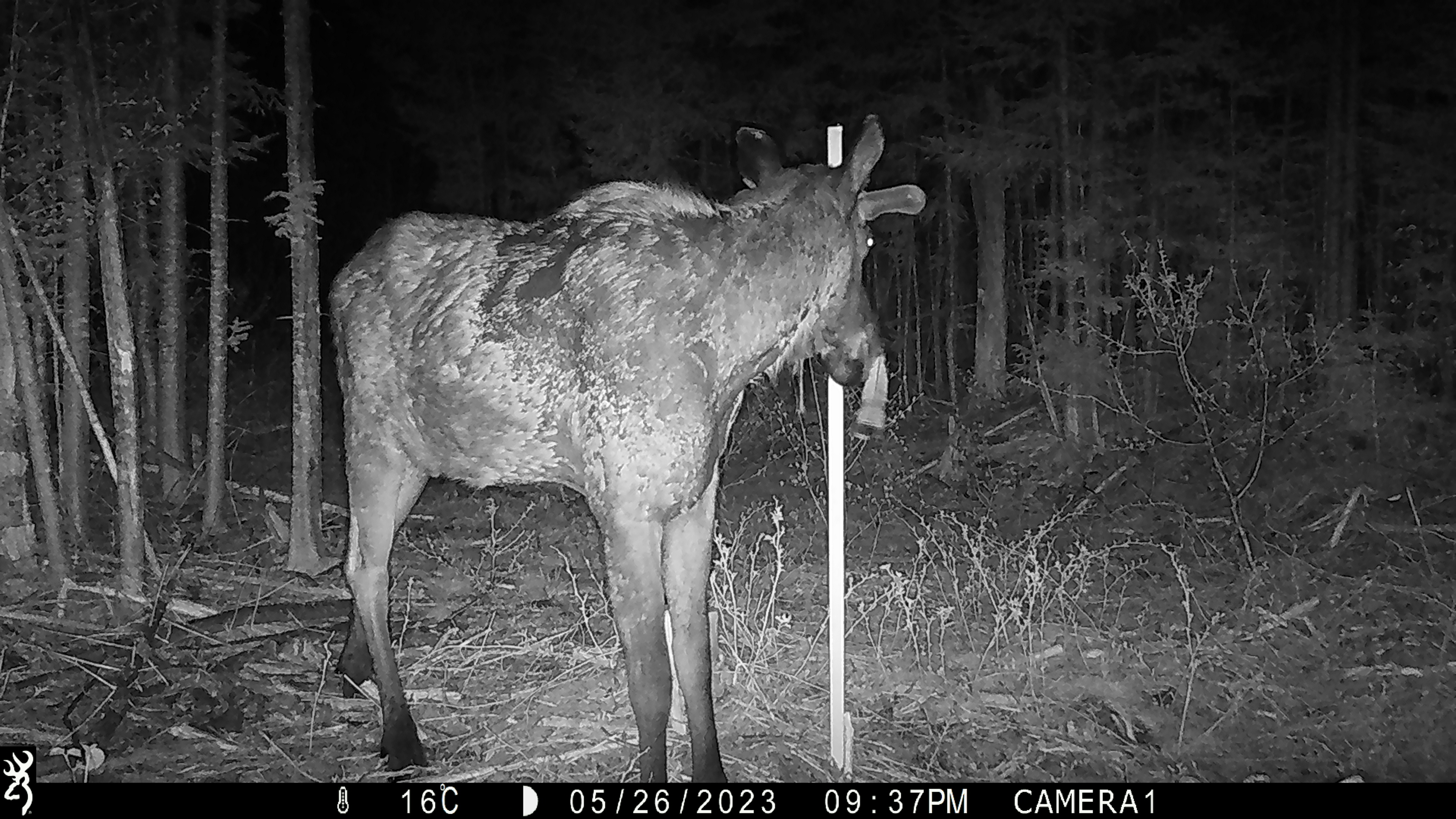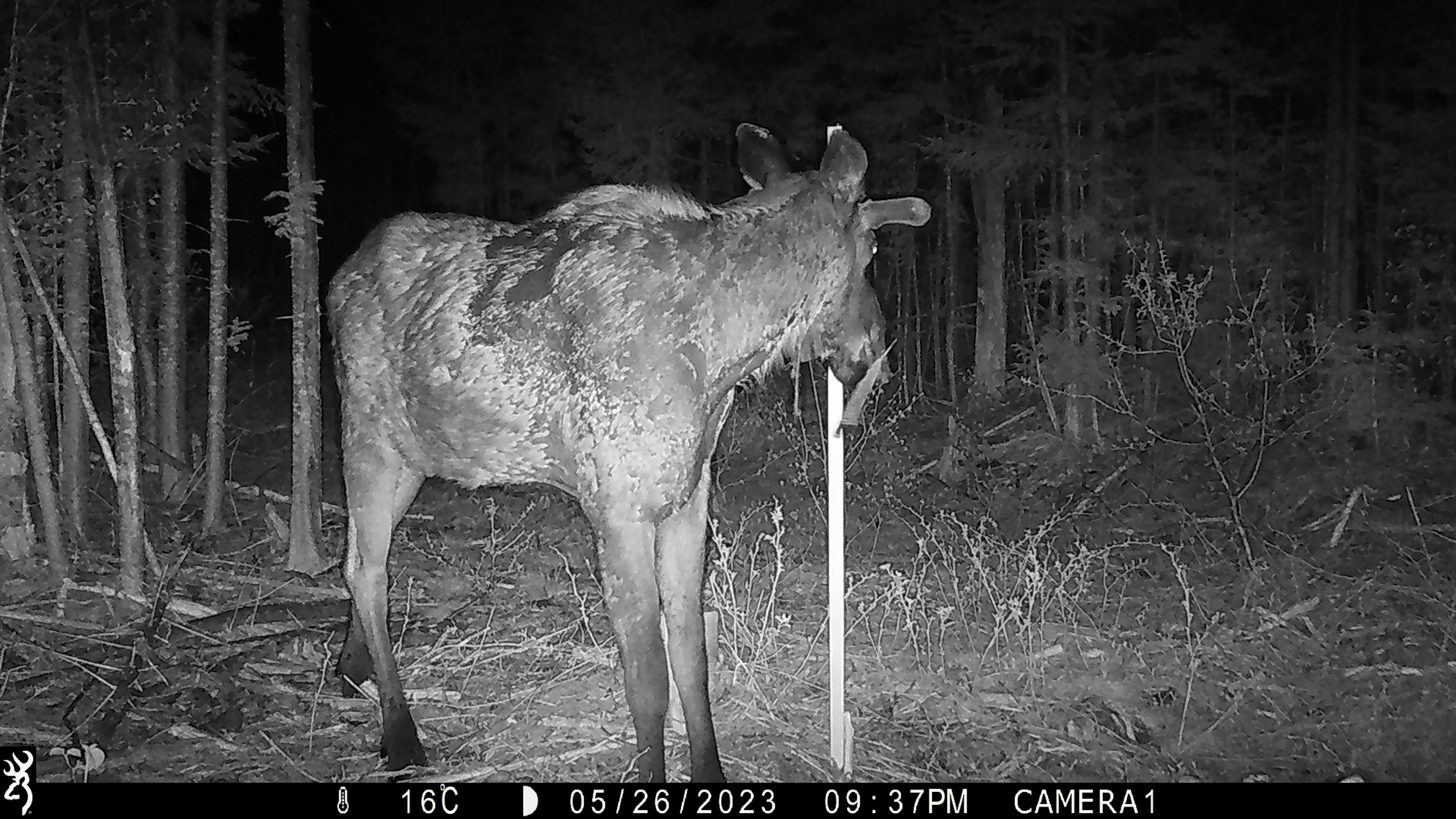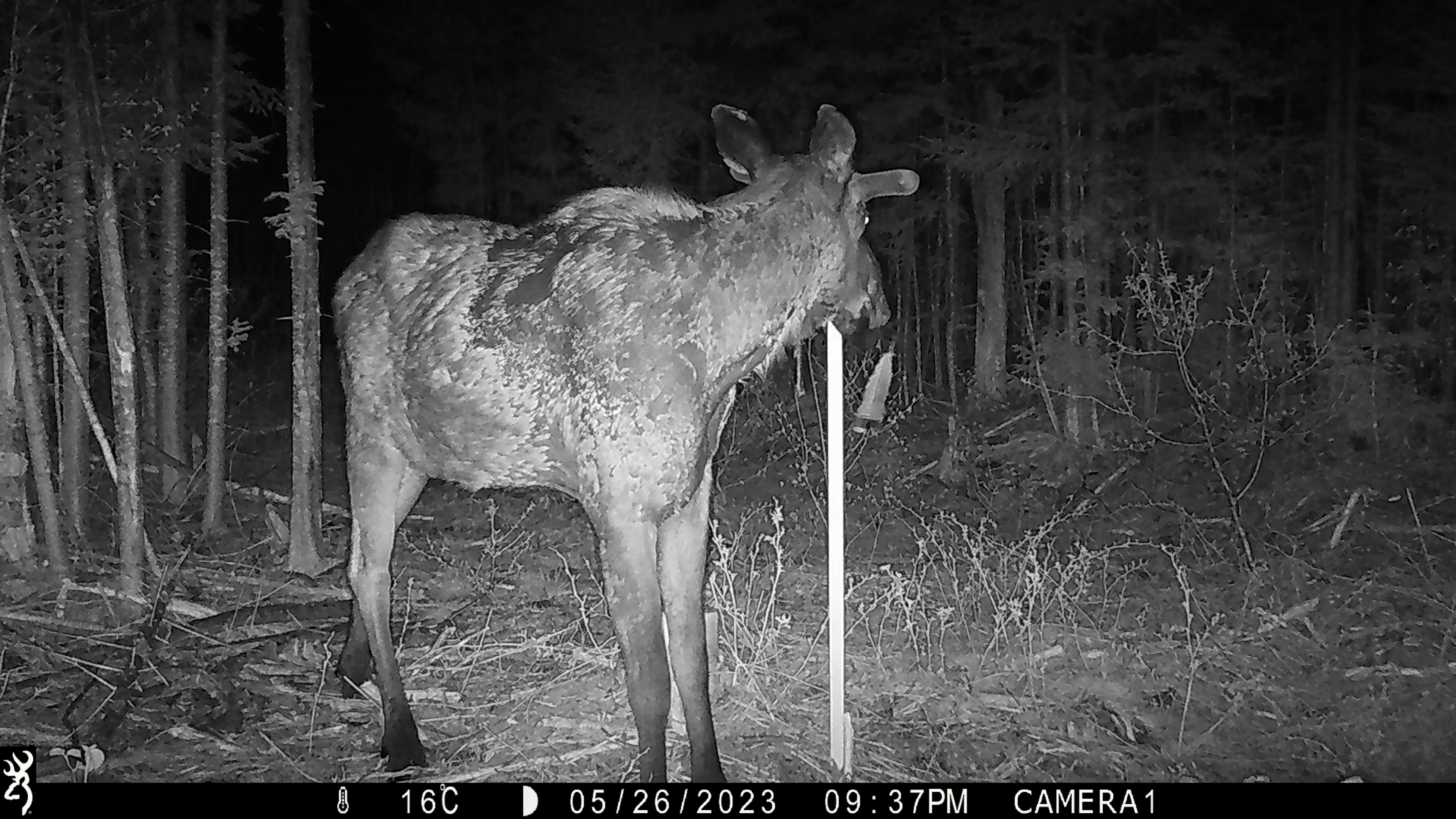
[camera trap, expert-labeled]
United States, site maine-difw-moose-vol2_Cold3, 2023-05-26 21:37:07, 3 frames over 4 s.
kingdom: Animalia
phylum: Chordata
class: Mammalia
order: Artiodactyla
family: Cervidae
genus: Alces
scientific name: Alces alces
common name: moose